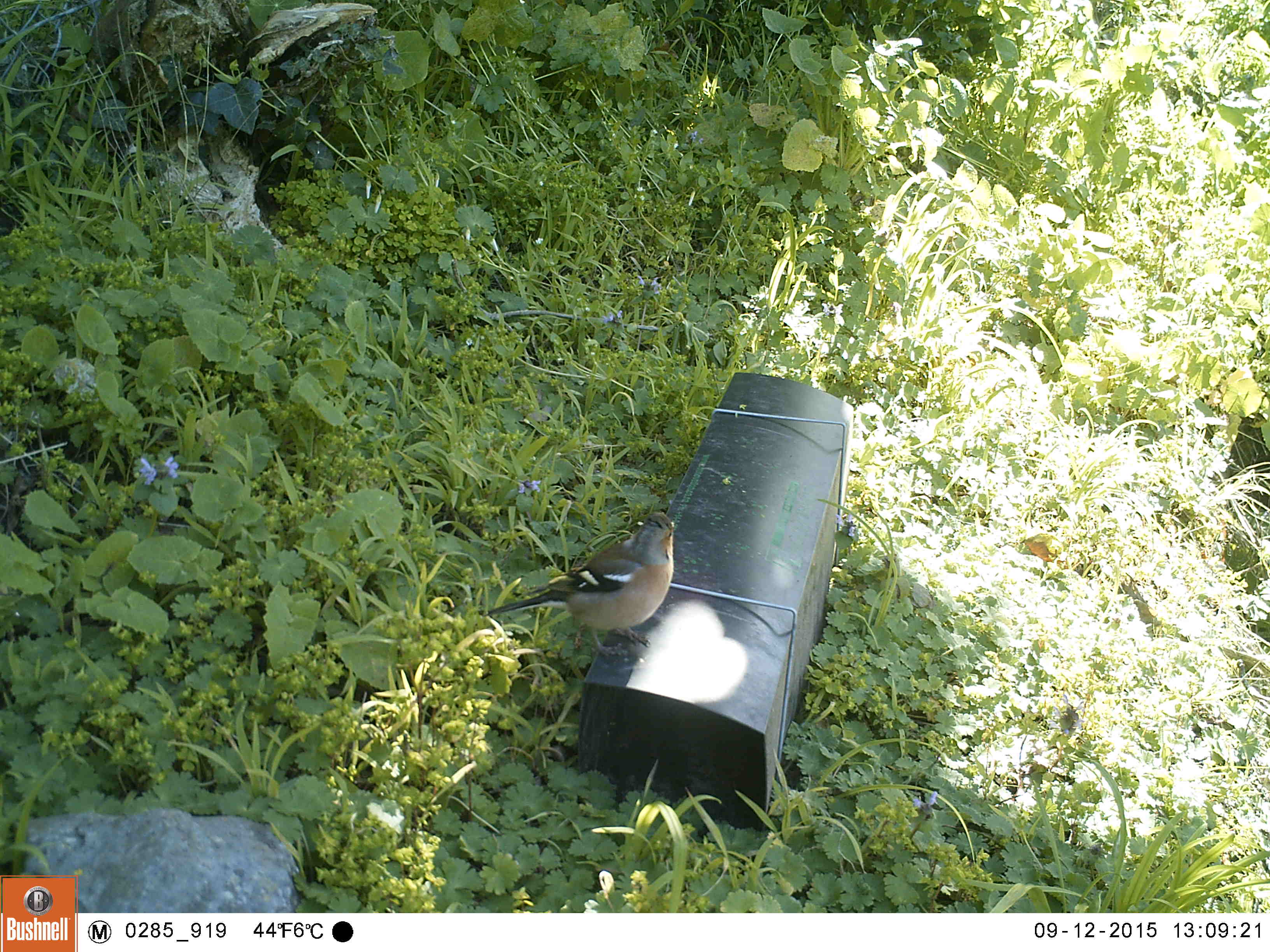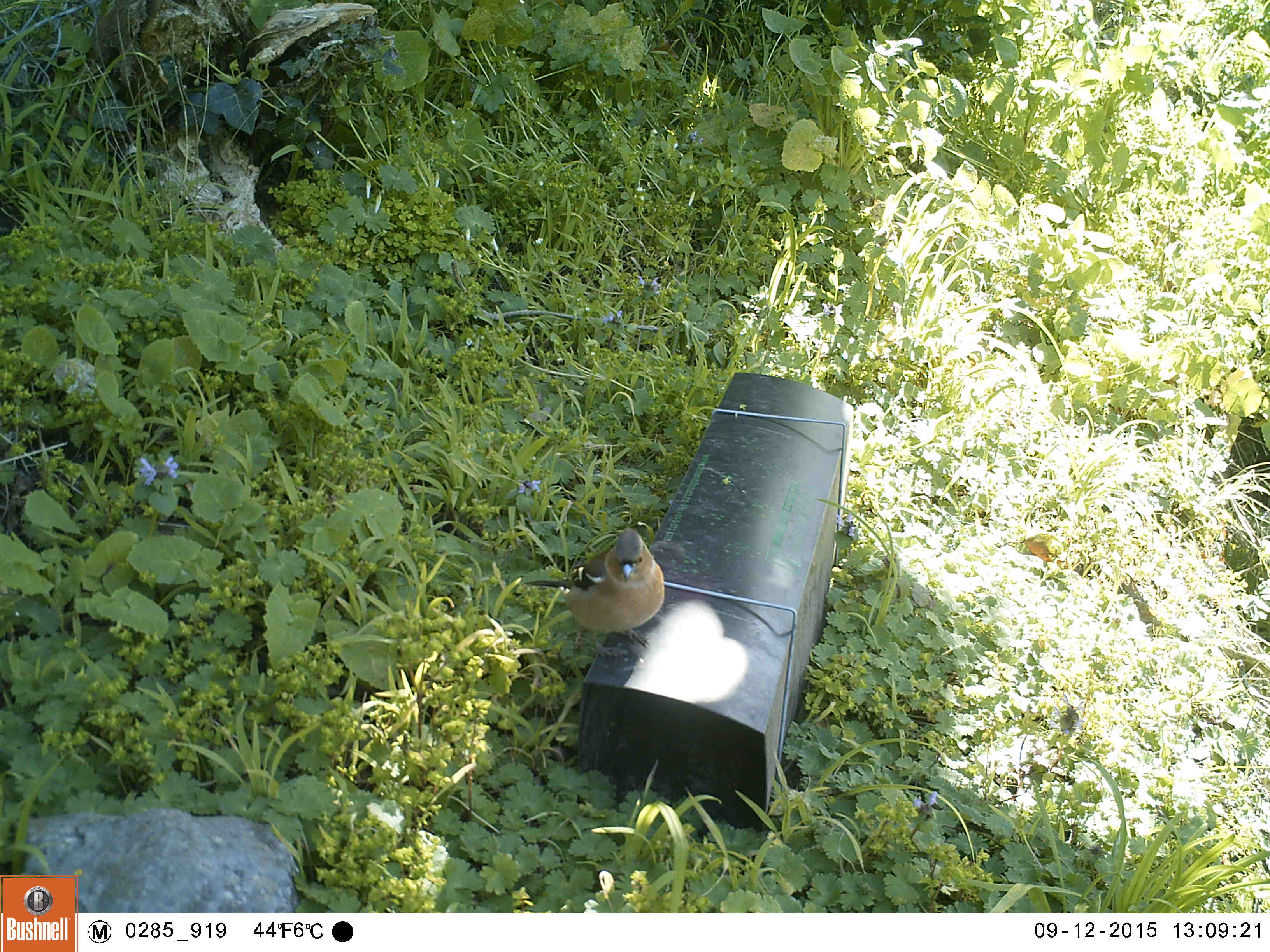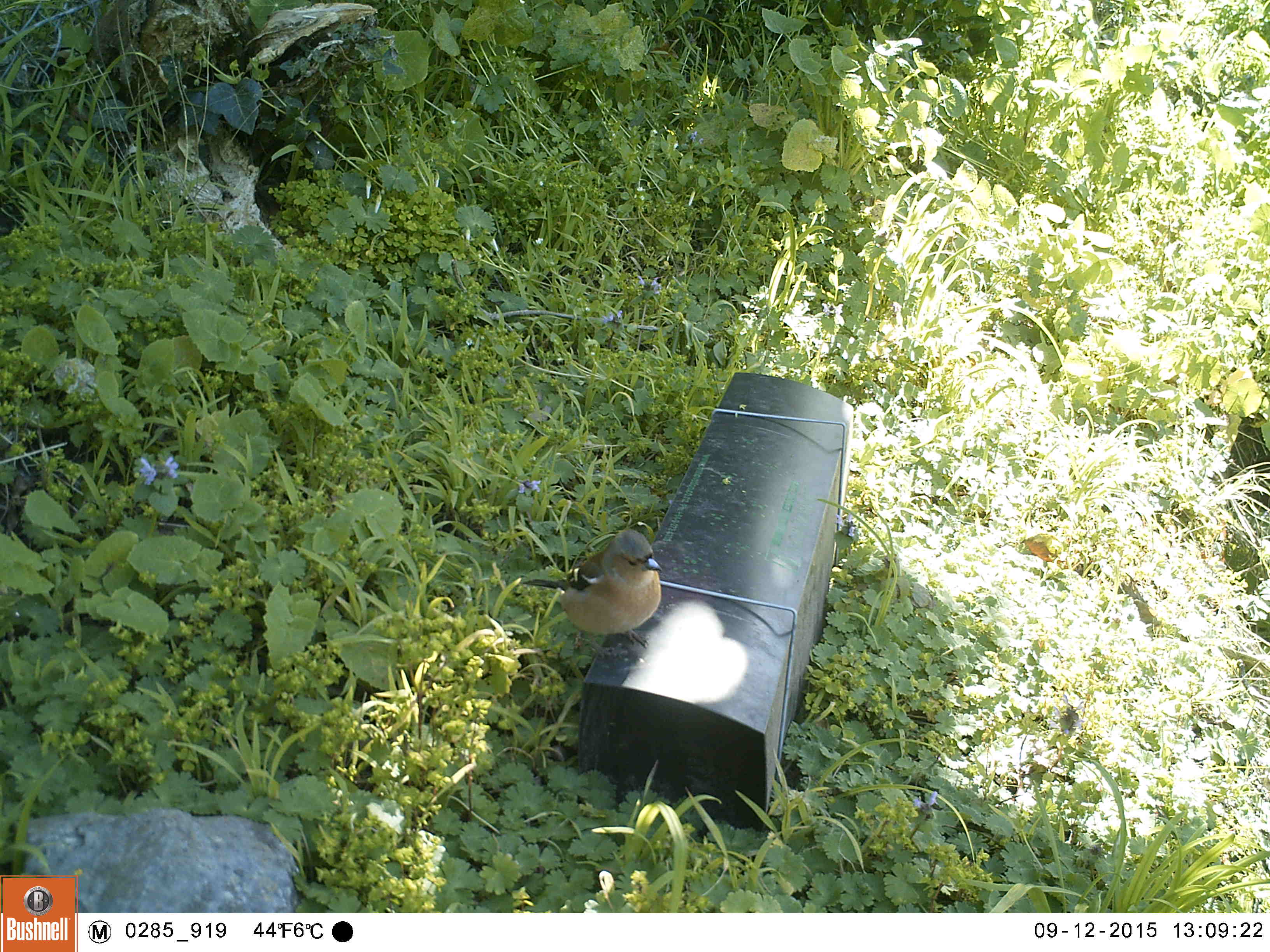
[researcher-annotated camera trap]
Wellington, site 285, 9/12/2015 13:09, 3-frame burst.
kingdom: Animalia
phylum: Chordata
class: Aves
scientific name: Aves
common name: bird